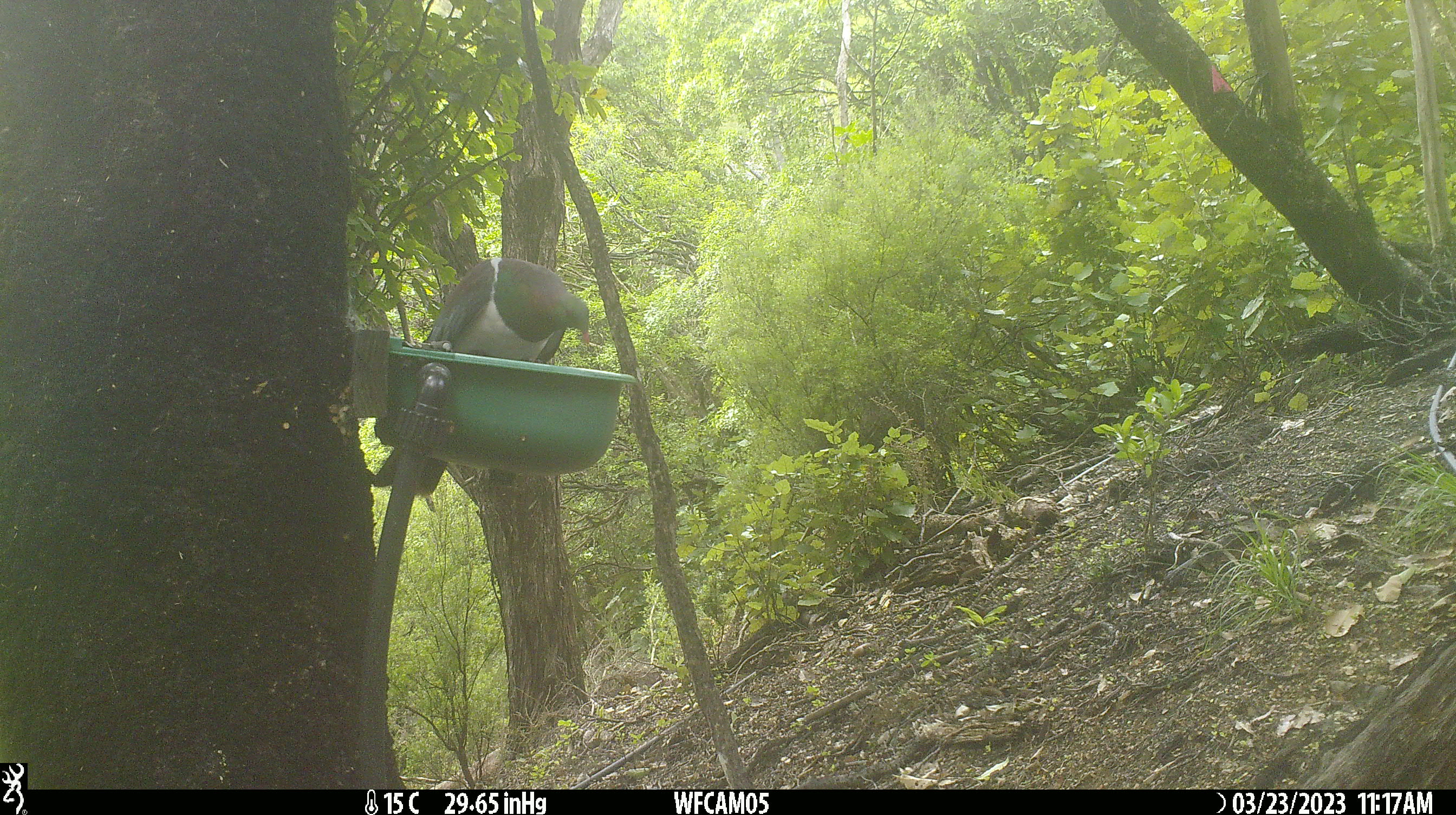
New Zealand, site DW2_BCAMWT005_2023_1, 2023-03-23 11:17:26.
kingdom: Animalia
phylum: Chordata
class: Aves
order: Columbiformes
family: Columbidae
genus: Hemiphaga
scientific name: Hemiphaga novaeseelandiae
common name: new zealand pigeon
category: kereru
Kereru (new zealand pigeon) (Hemiphaga novaeseelandiae).